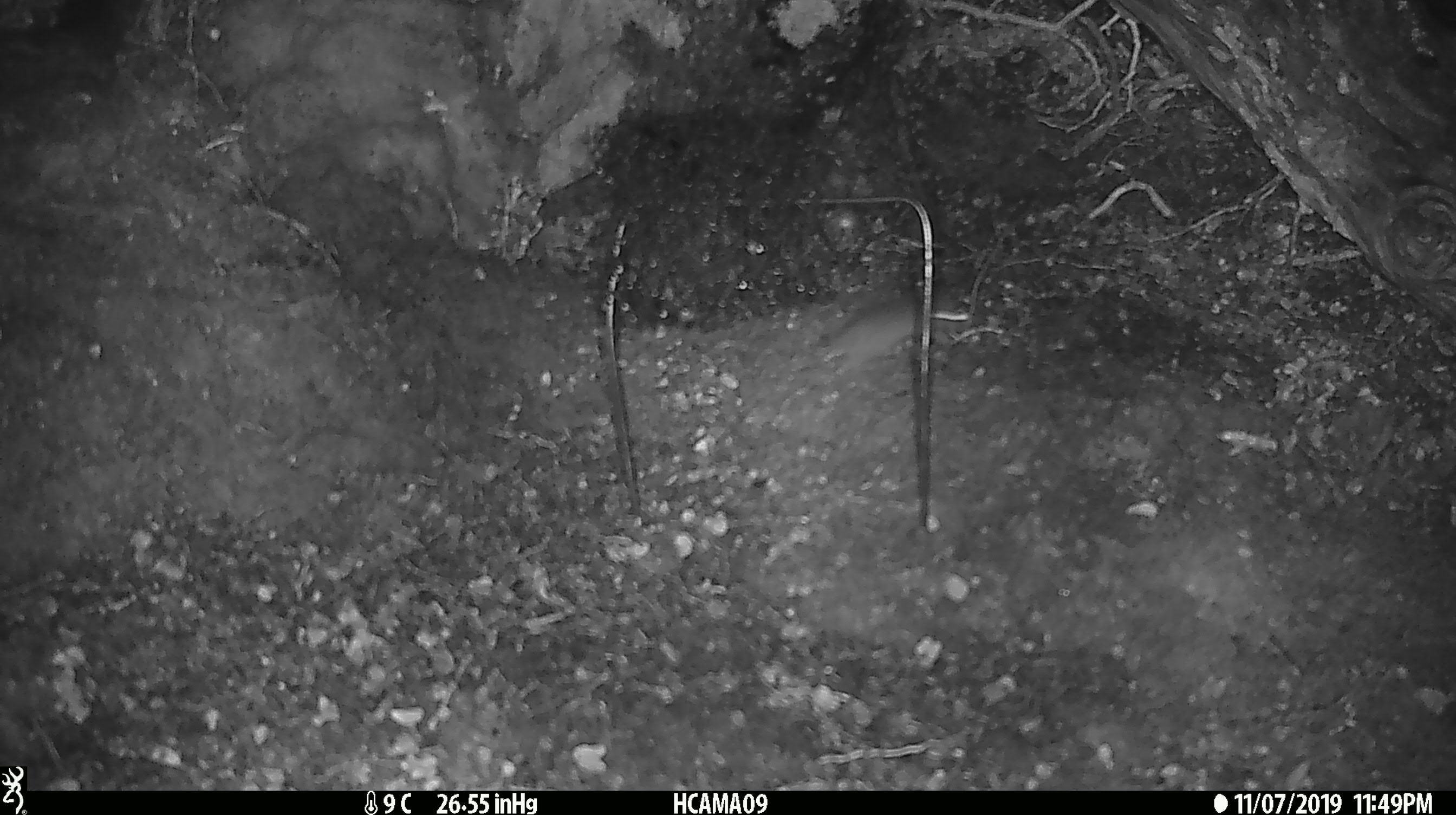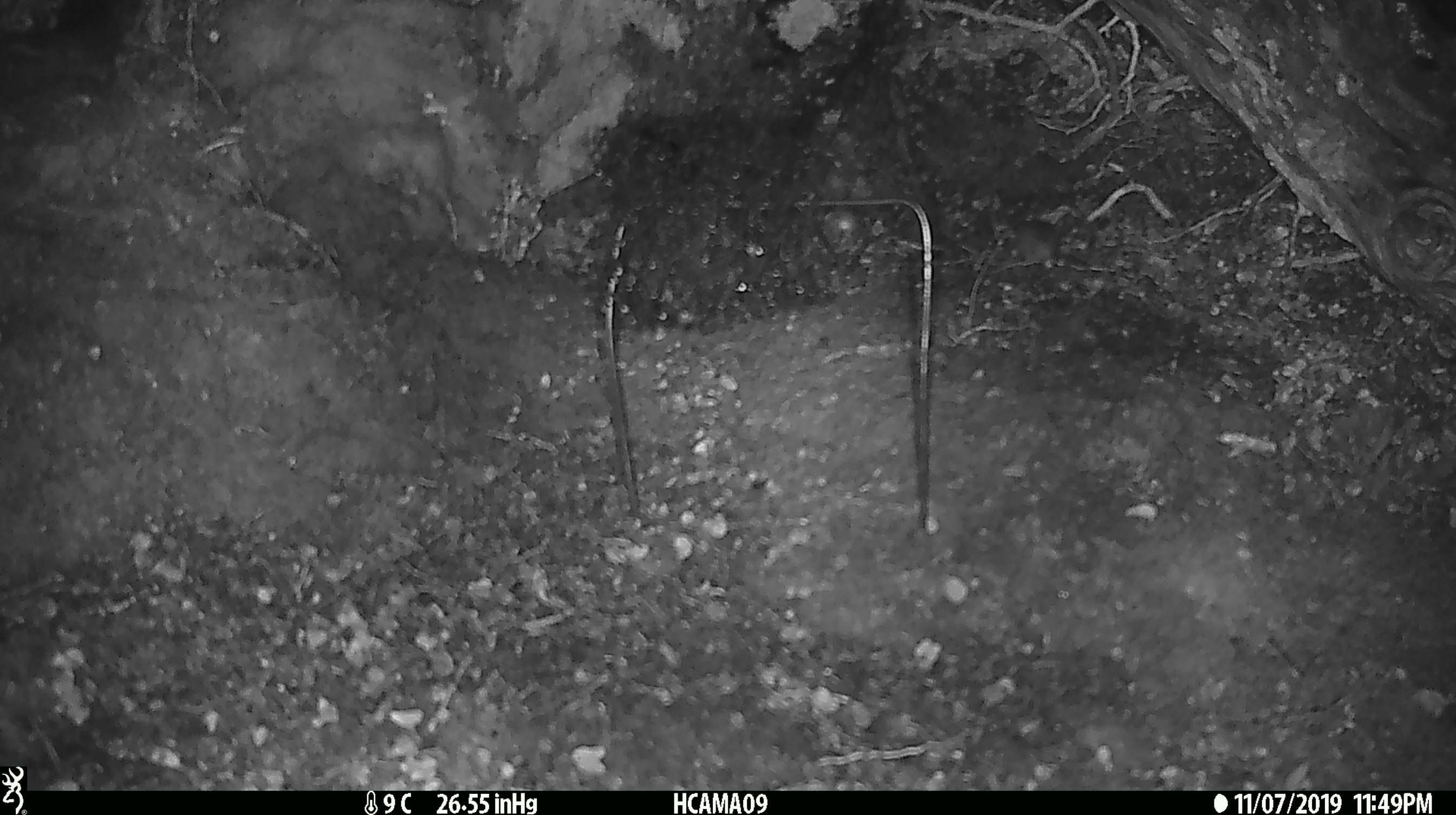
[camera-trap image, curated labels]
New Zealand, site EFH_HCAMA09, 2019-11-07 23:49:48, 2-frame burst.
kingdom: Animalia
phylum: Chordata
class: Mammalia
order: Rodentia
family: Muridae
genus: Mus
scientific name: Mus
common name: mouse